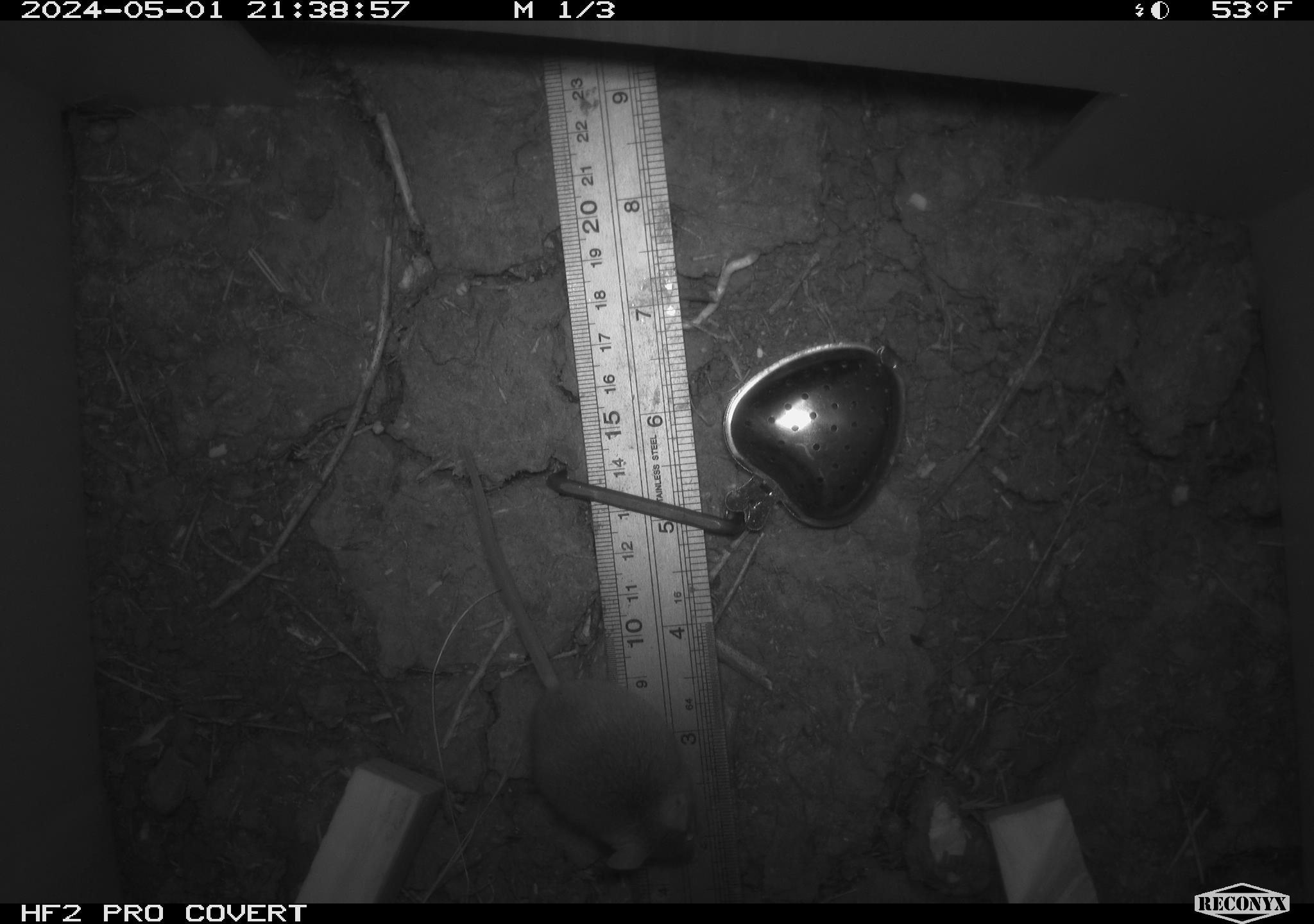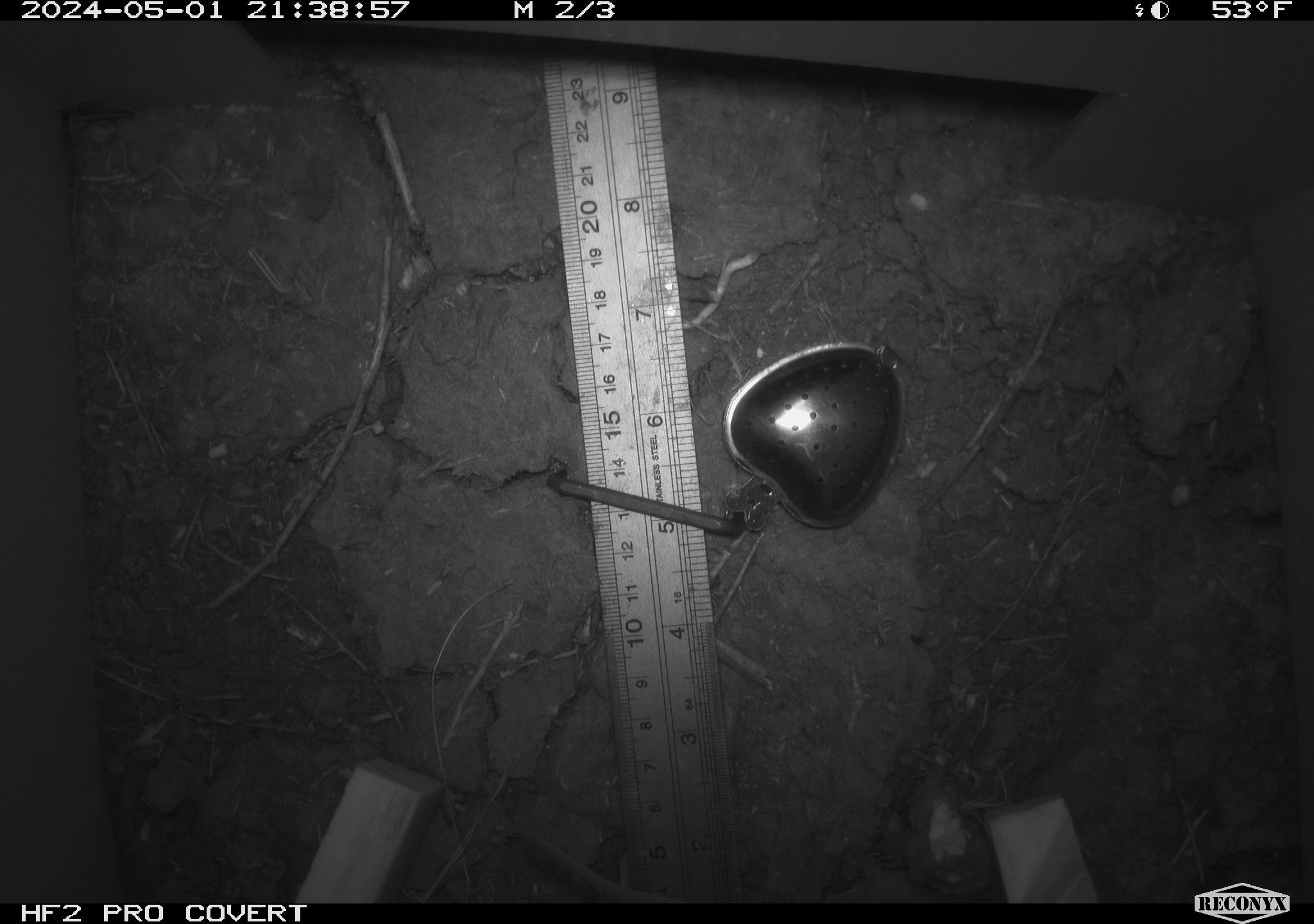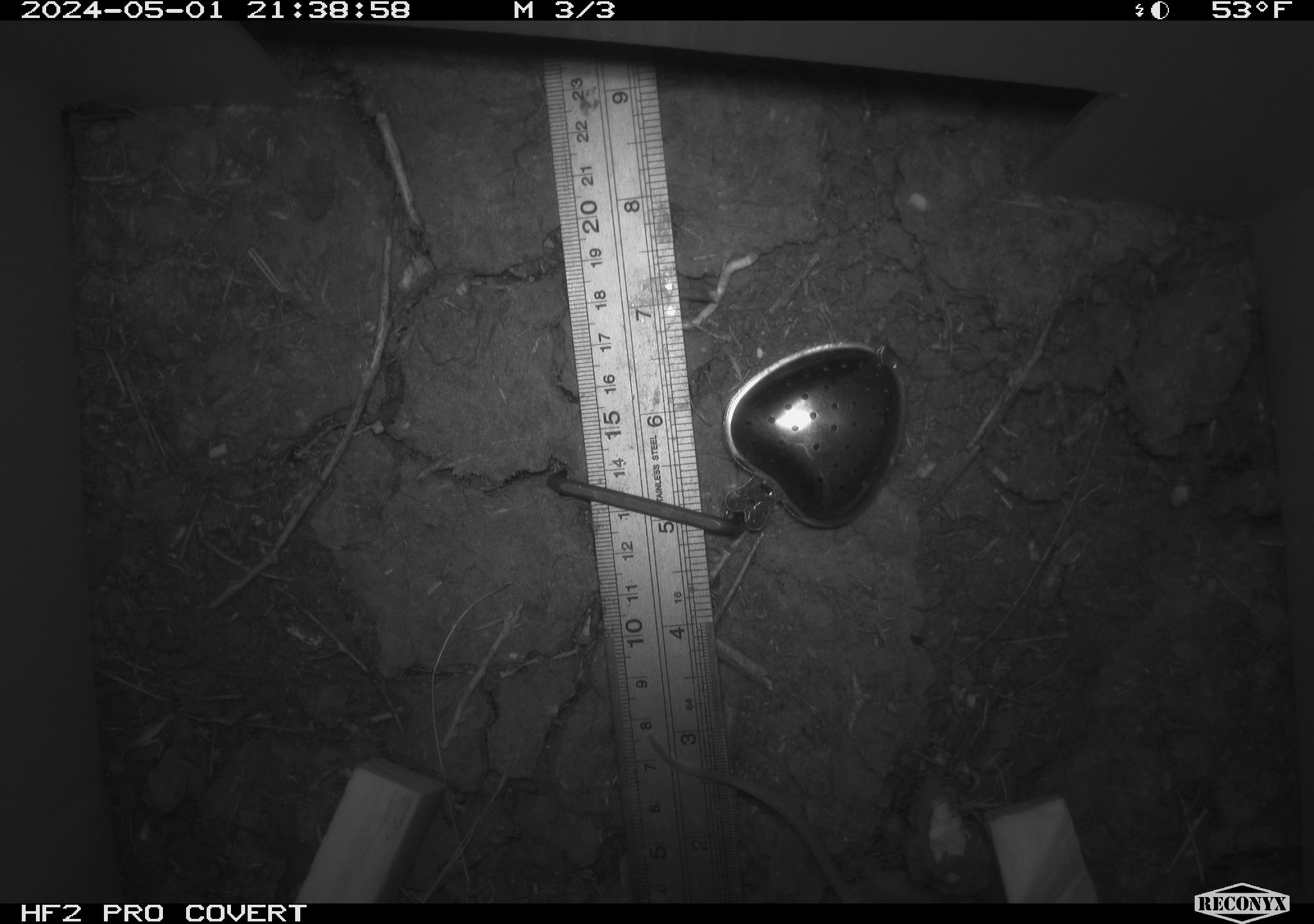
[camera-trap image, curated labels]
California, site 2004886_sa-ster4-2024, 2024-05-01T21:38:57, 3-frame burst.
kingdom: Animalia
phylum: Chordata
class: Mammalia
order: Rodentia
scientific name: Rodentia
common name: mouse species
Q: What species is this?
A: Mouse species (Rodentia).